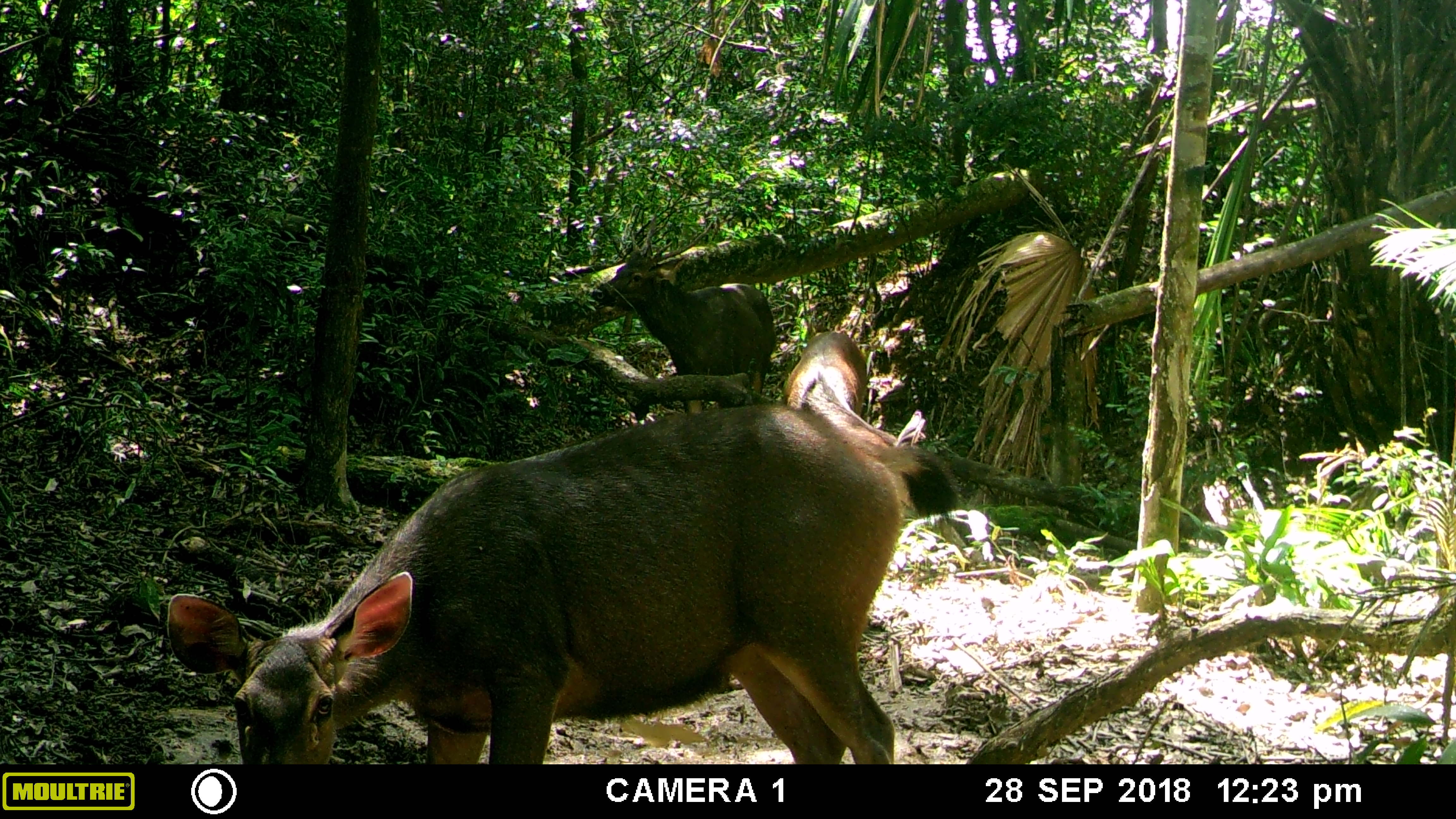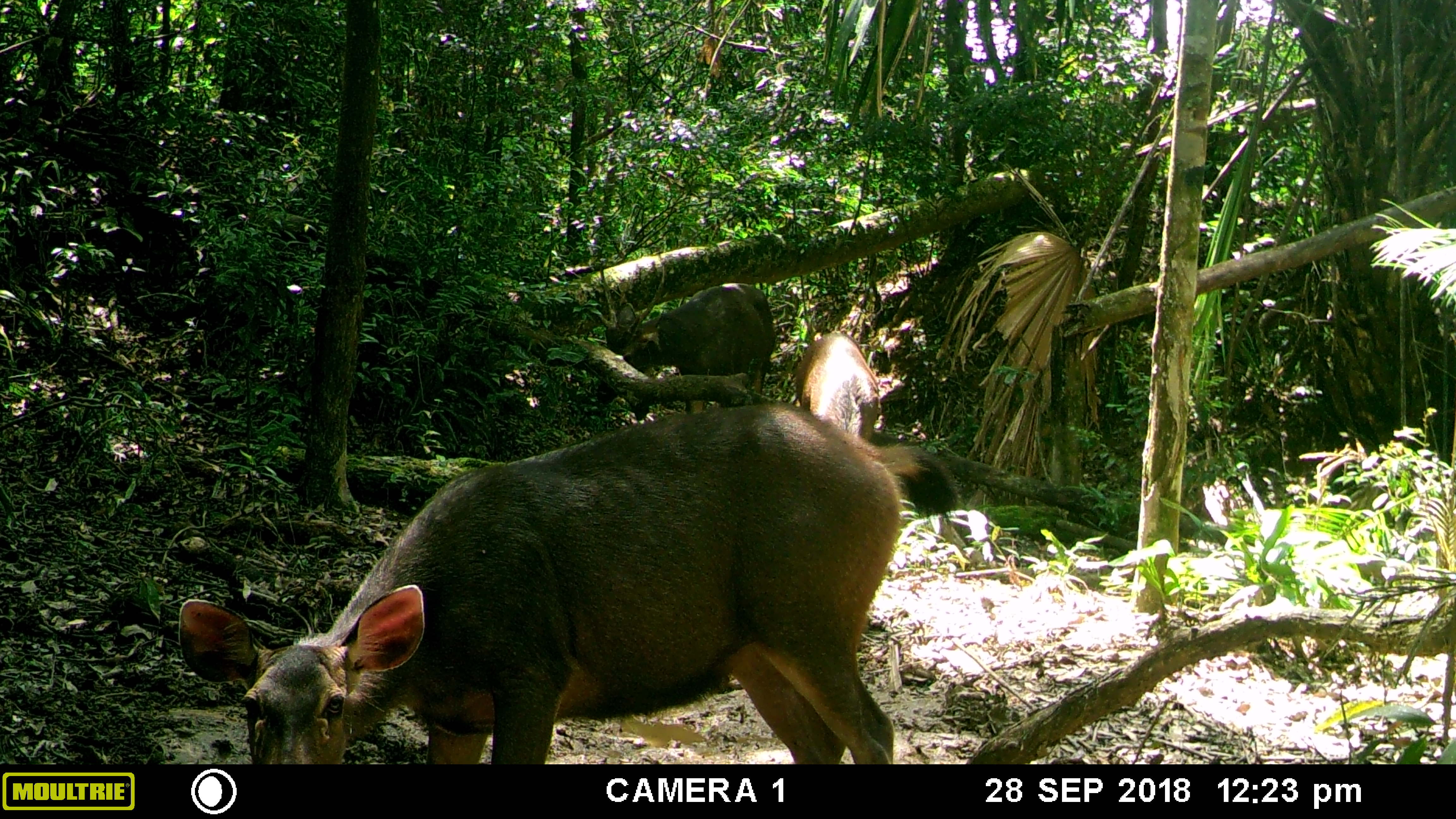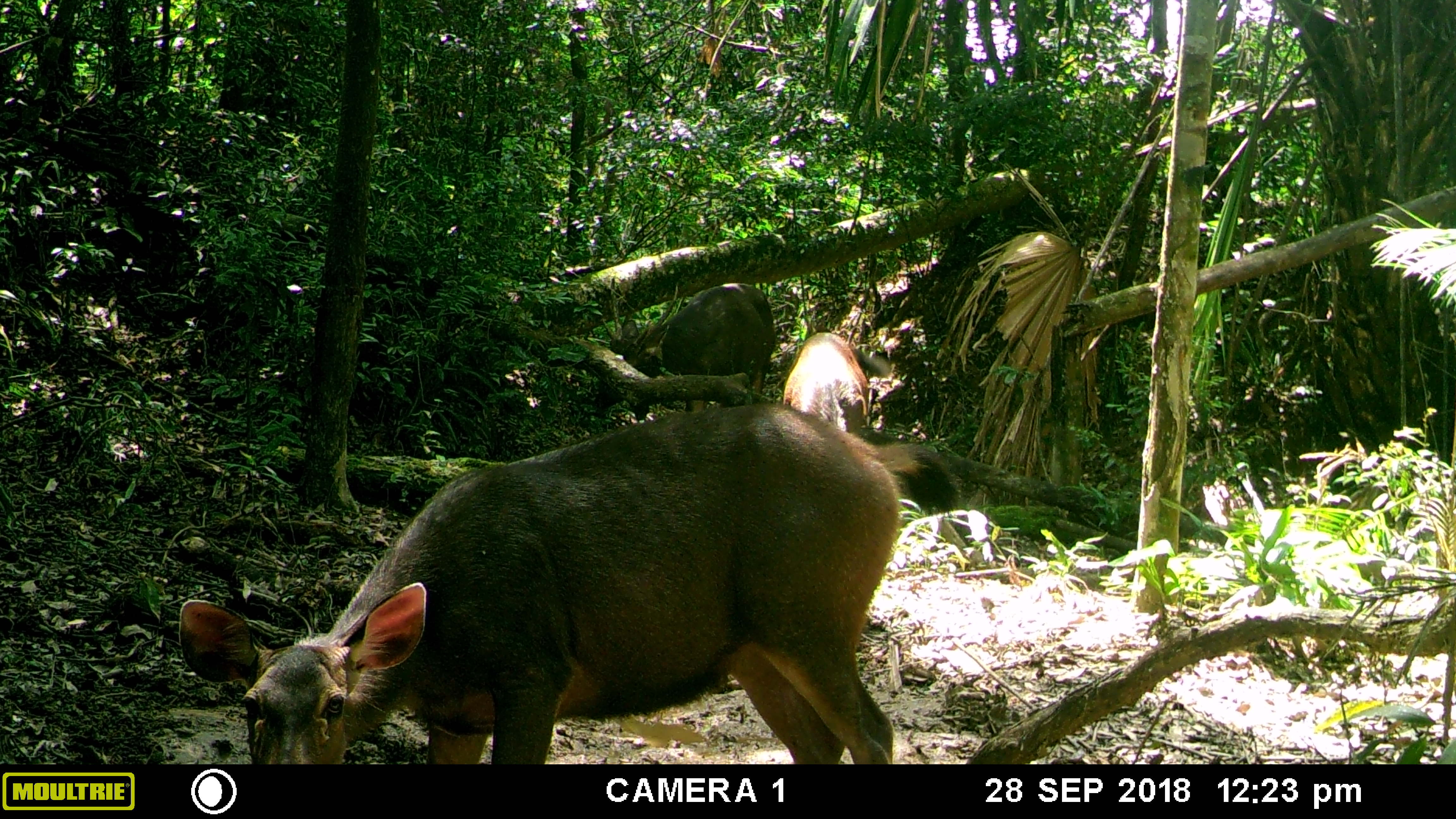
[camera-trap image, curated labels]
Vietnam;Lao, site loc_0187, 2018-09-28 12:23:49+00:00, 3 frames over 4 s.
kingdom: Animalia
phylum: Chordata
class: Mammalia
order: Artiodactyla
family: Cervidae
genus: Rusa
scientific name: Rusa unicolor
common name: sambar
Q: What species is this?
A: Sambar (Rusa unicolor).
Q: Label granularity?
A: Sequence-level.